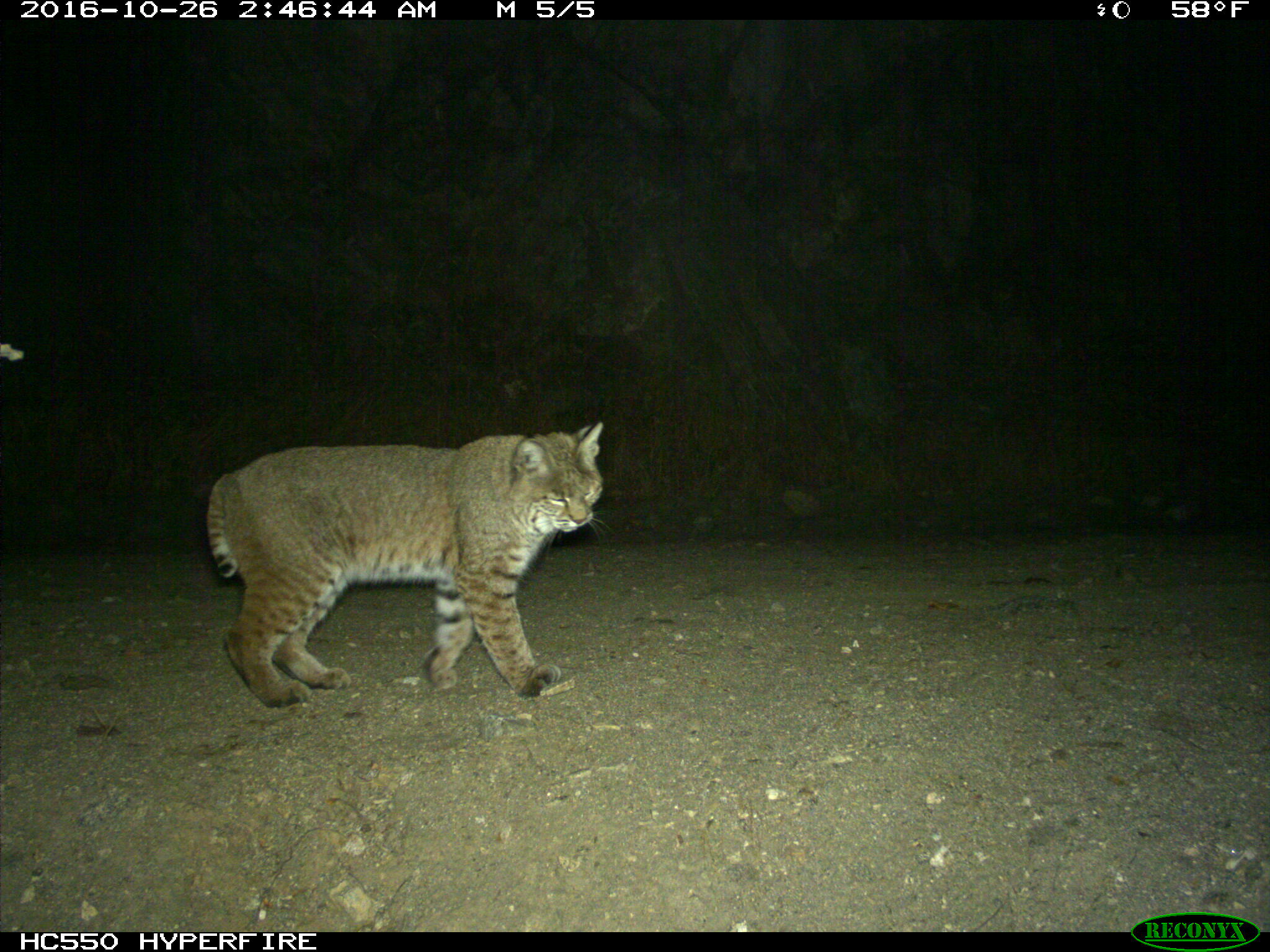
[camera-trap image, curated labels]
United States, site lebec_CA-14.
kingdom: Animalia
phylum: Chordata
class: Mammalia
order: Carnivora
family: Felidae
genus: Lynx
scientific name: Lynx rufus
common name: bobcat